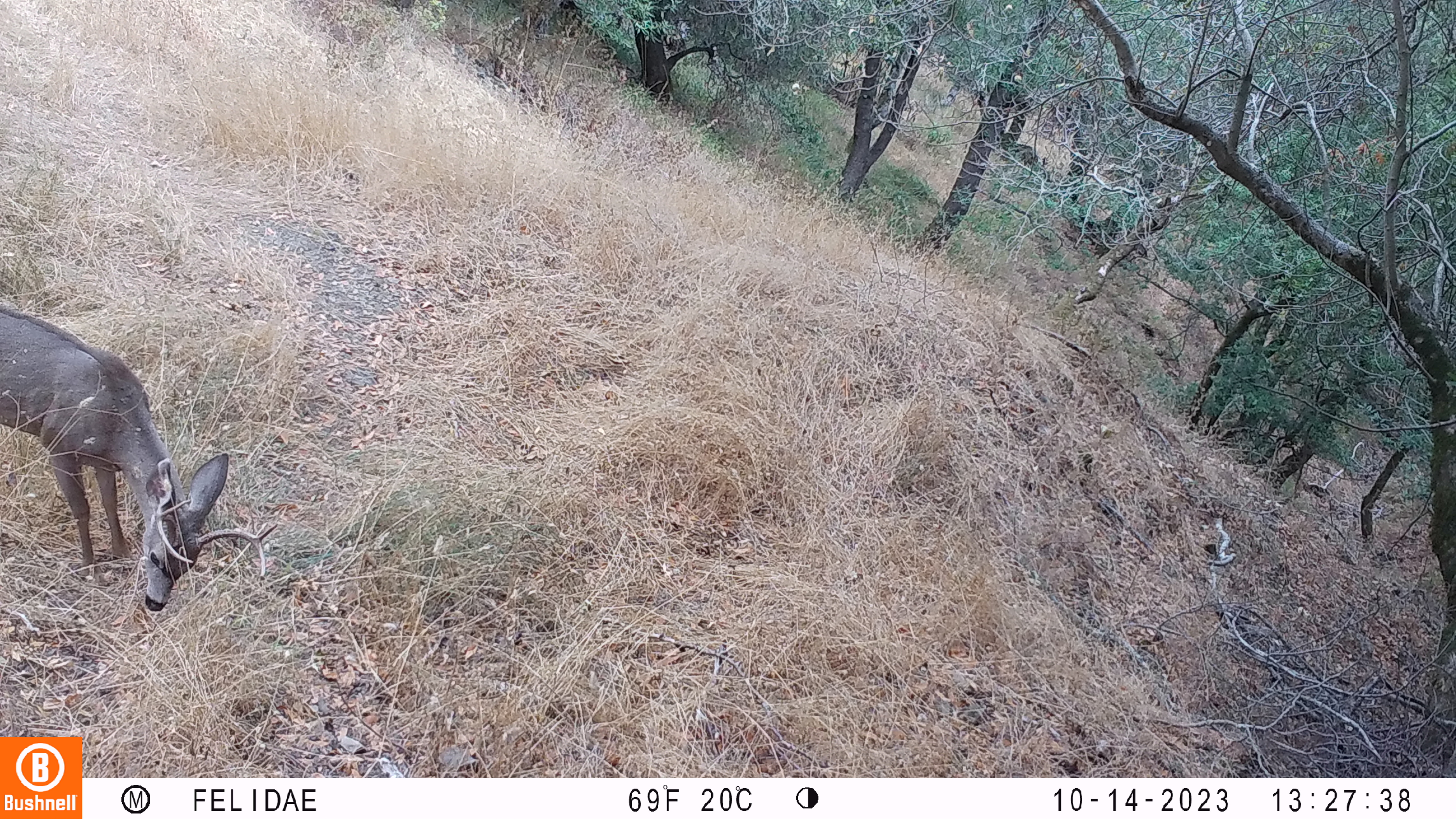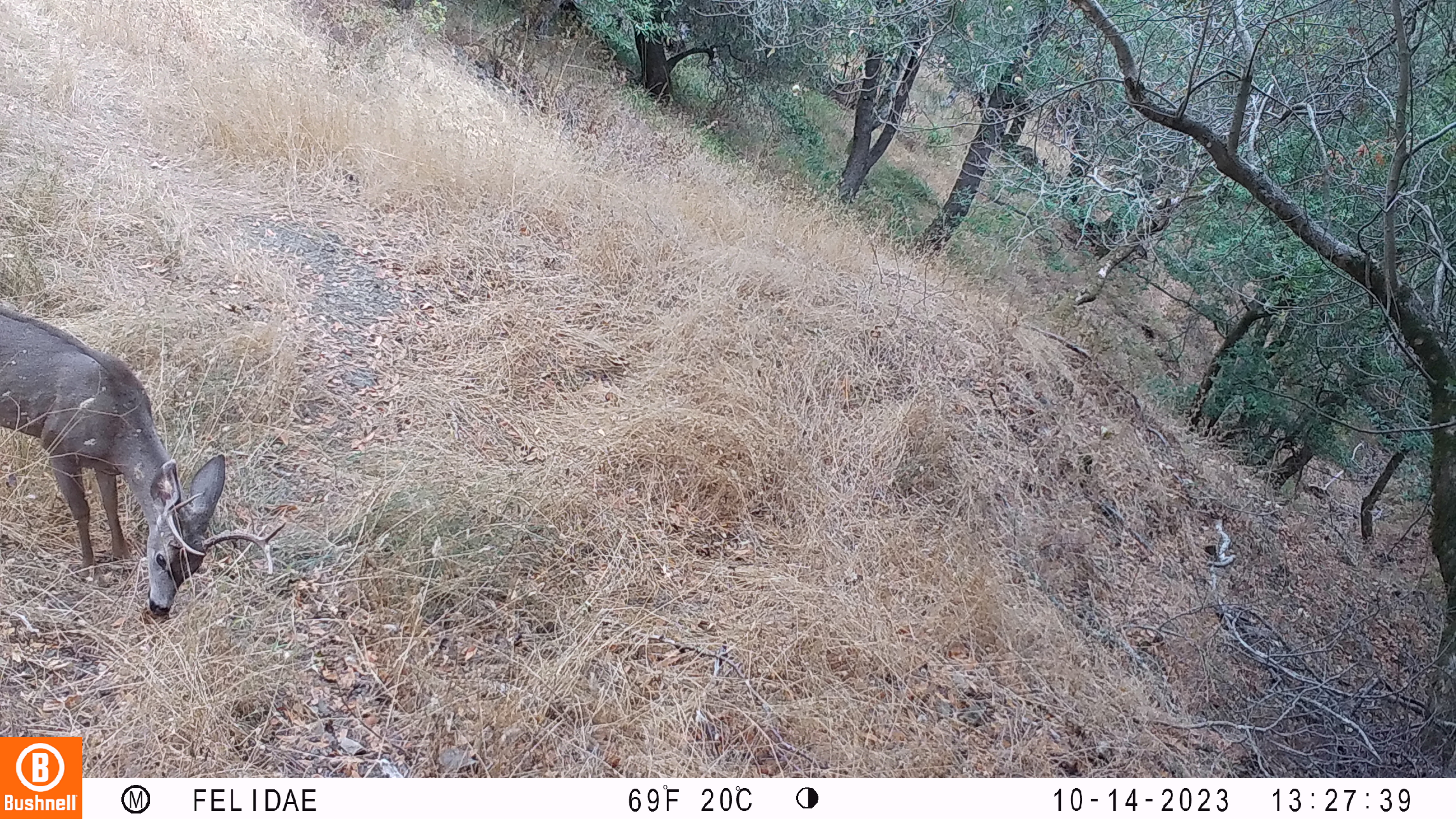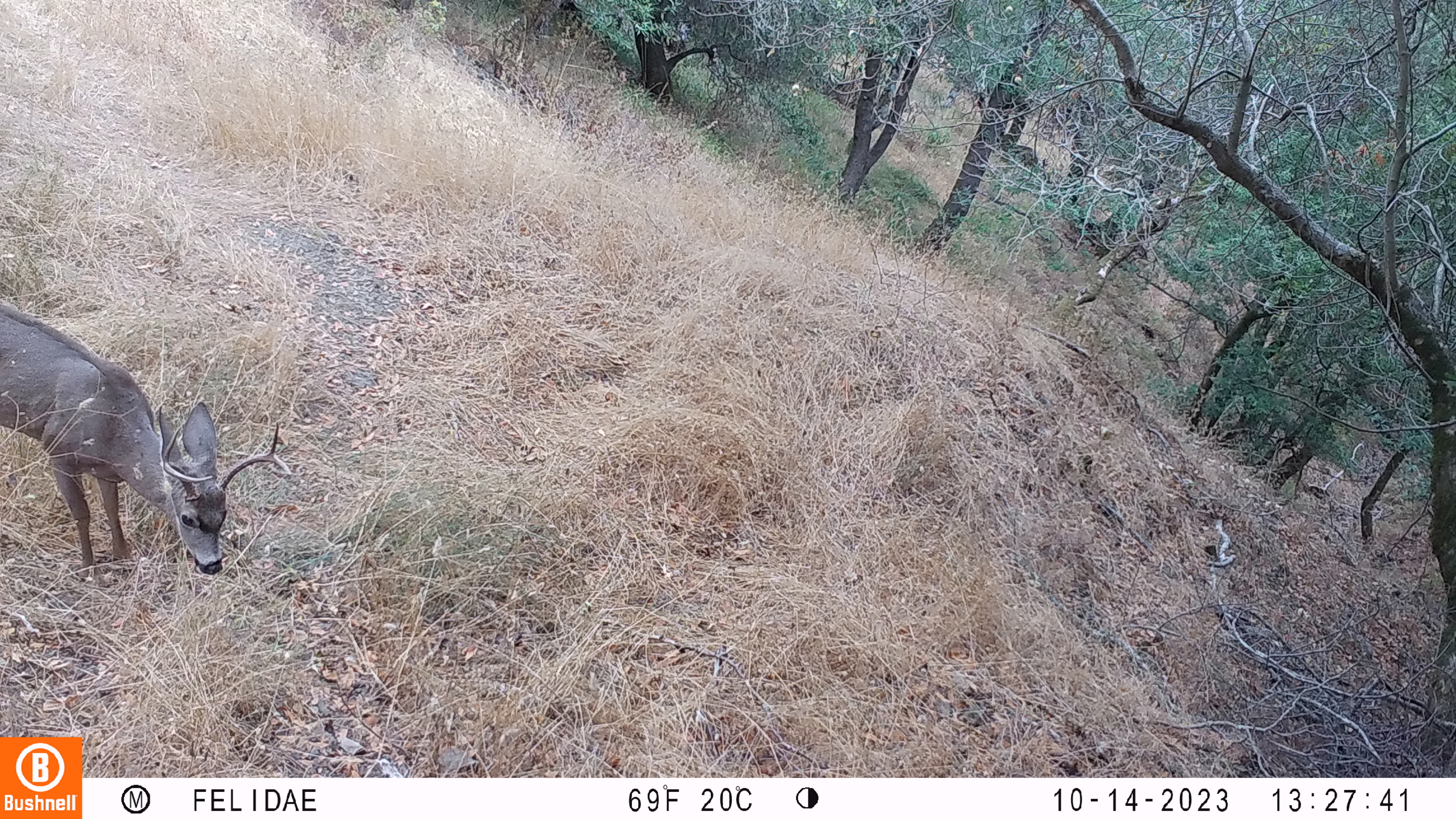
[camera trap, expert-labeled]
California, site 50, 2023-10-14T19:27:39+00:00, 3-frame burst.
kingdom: Animalia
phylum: Chordata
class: Mammalia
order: Artiodactyla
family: Cervidae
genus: Odocoileus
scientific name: Odocoileus hemionus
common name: mule deer